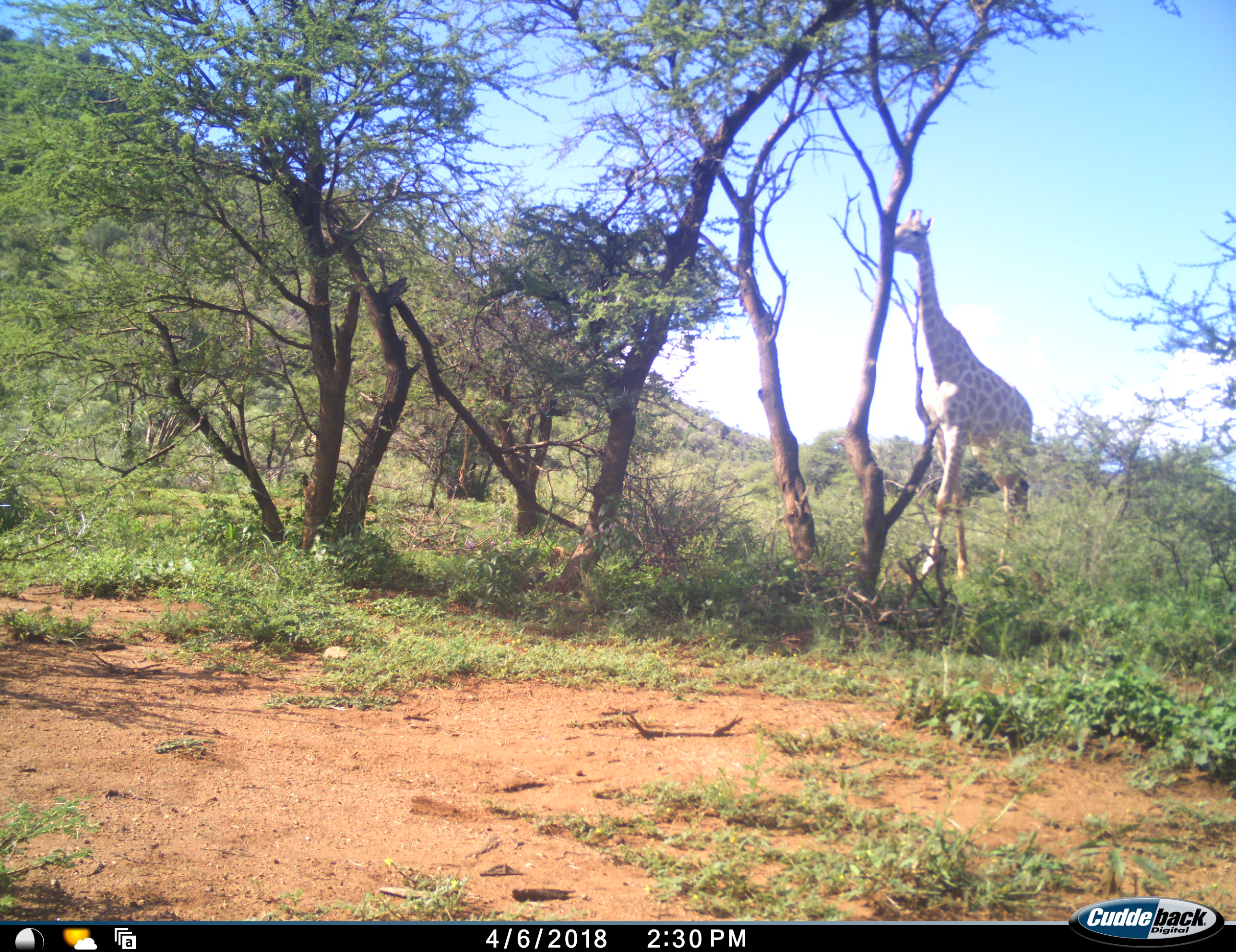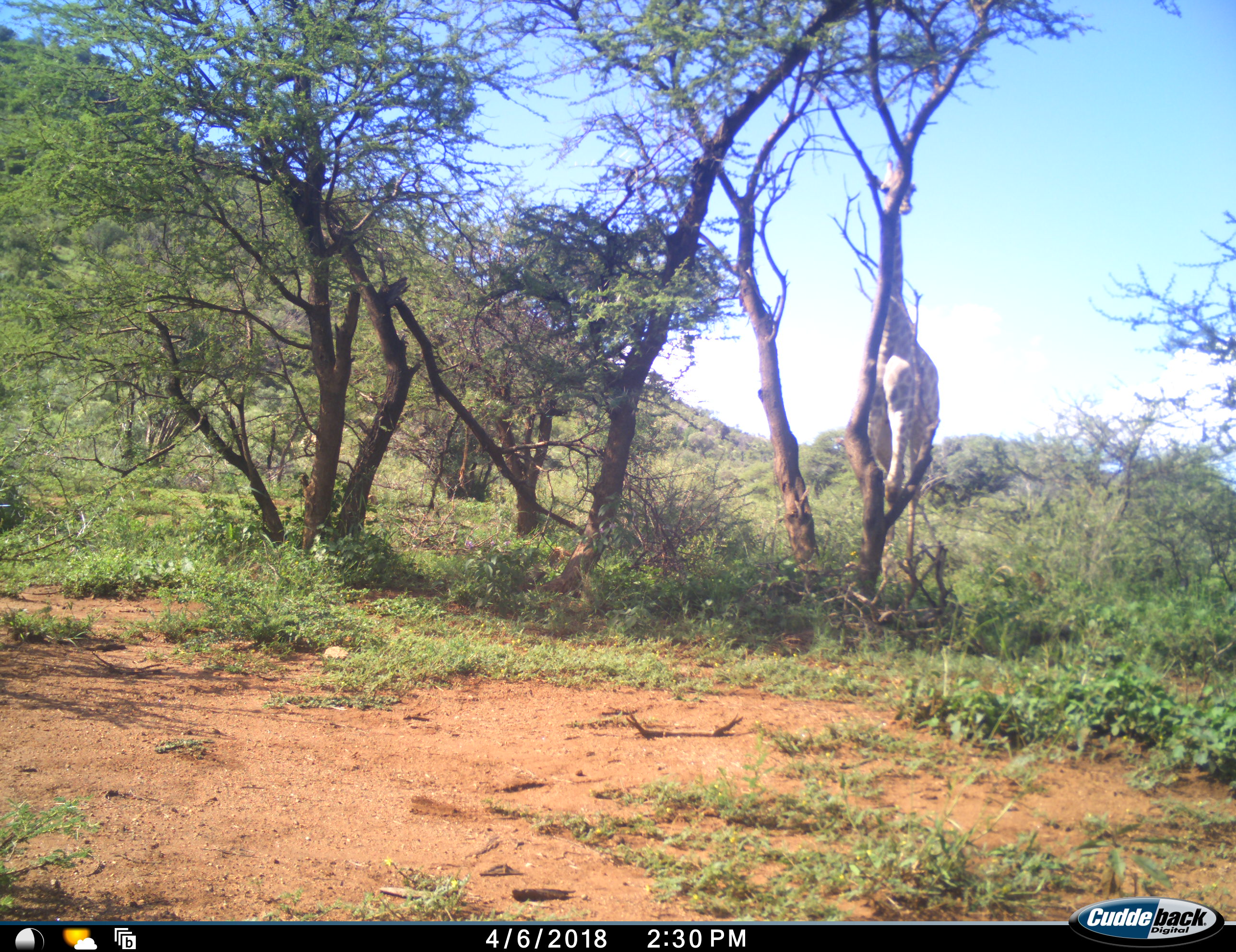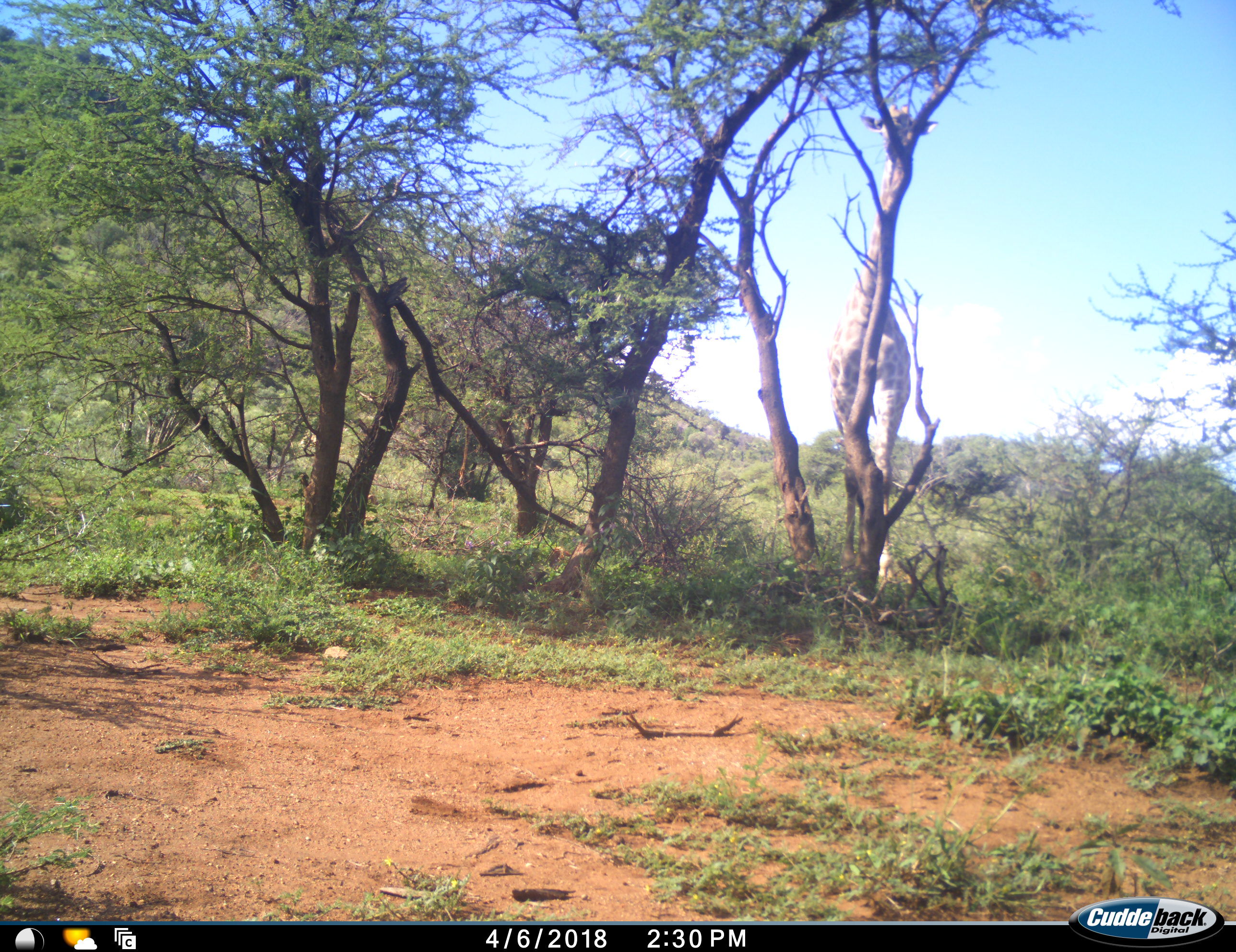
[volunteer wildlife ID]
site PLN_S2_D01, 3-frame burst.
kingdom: Animalia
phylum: Chordata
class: Mammalia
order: Artiodactyla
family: Giraffidae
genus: Giraffa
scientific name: Giraffa camelopardalis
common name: giraffe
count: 1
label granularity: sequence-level